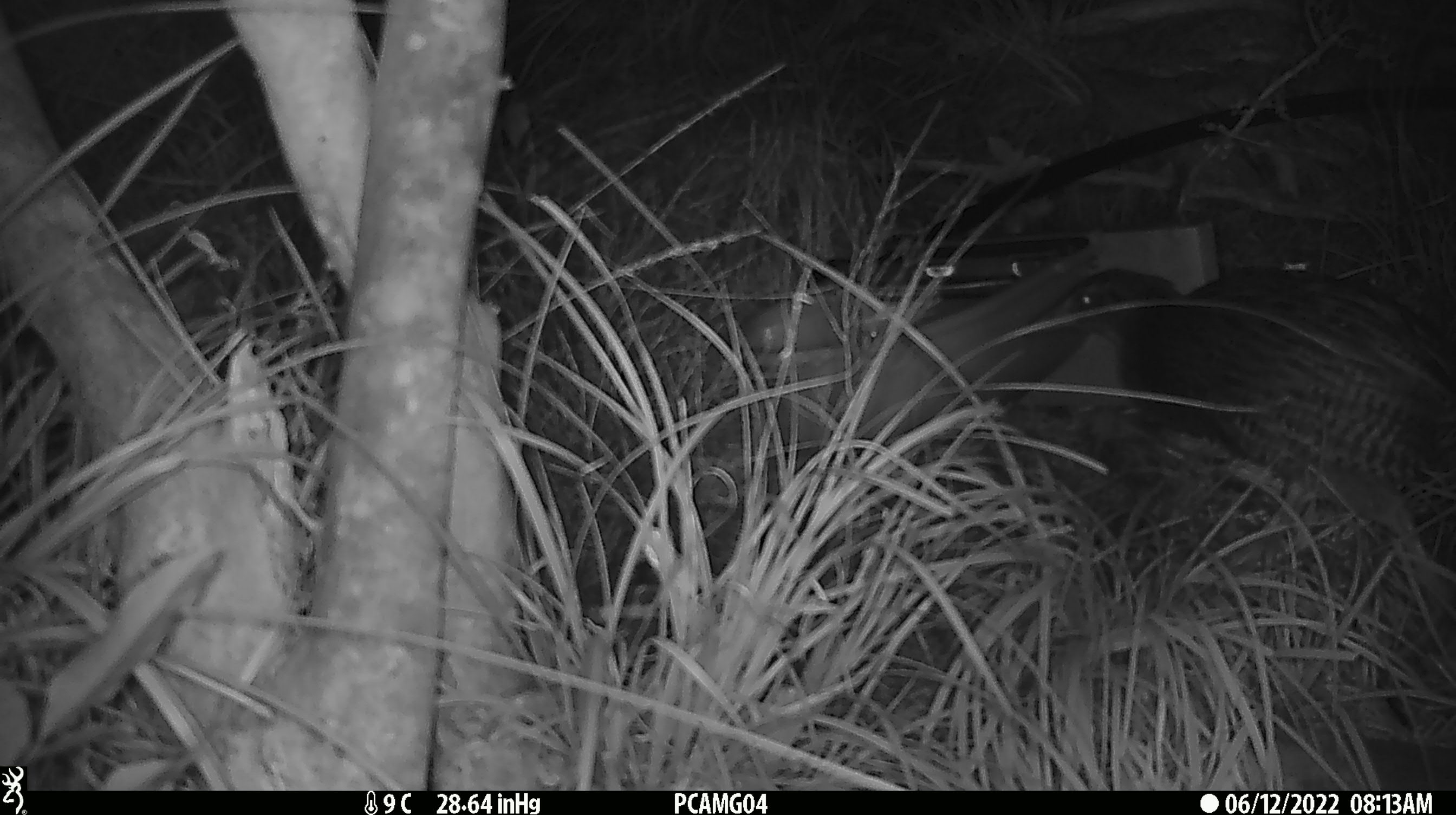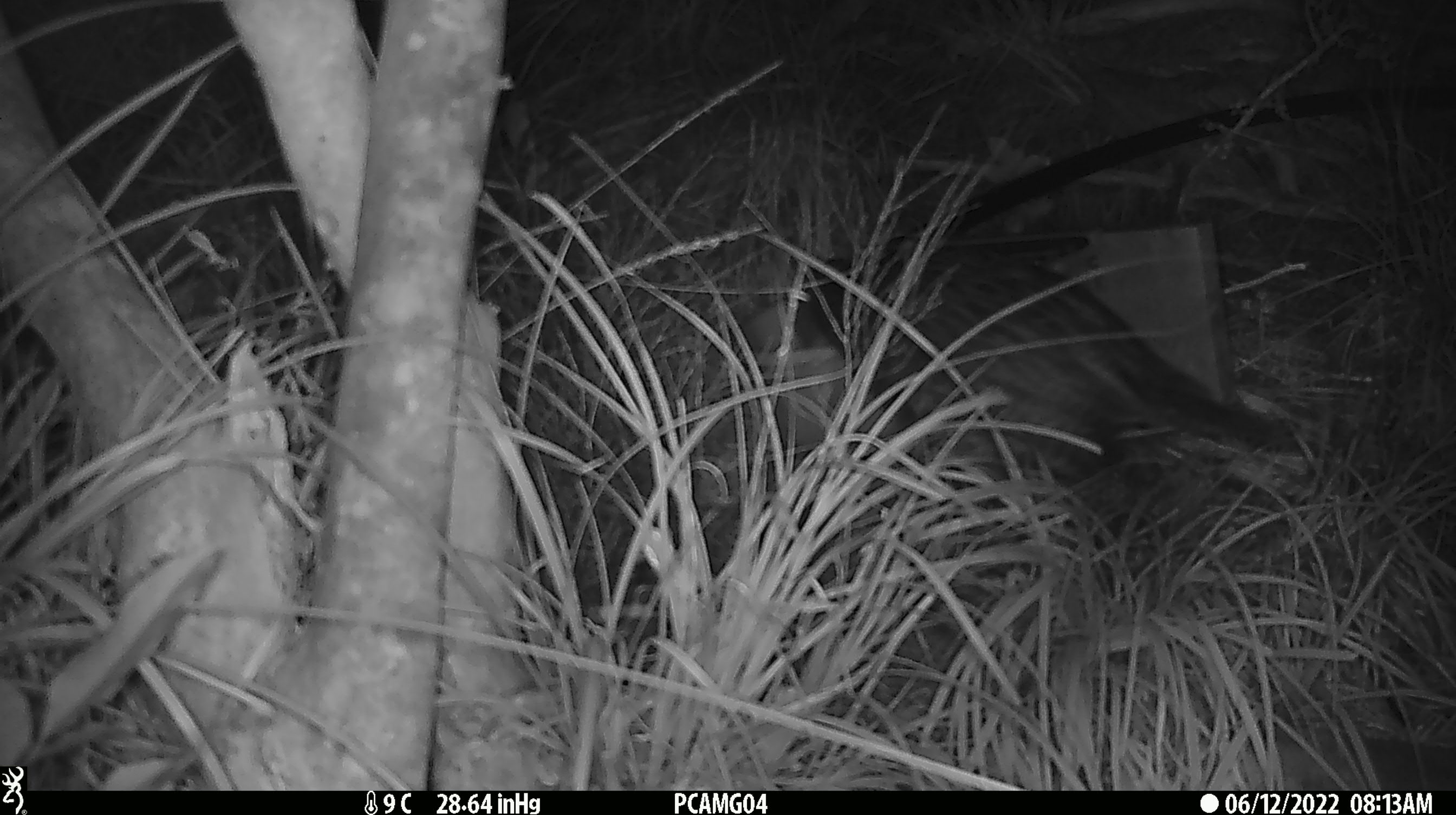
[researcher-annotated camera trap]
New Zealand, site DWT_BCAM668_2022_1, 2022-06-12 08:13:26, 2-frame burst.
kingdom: Animalia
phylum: Chordata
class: Aves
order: Gruiformes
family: Rallidae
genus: Gallirallus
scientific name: Gallirallus australis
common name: weka